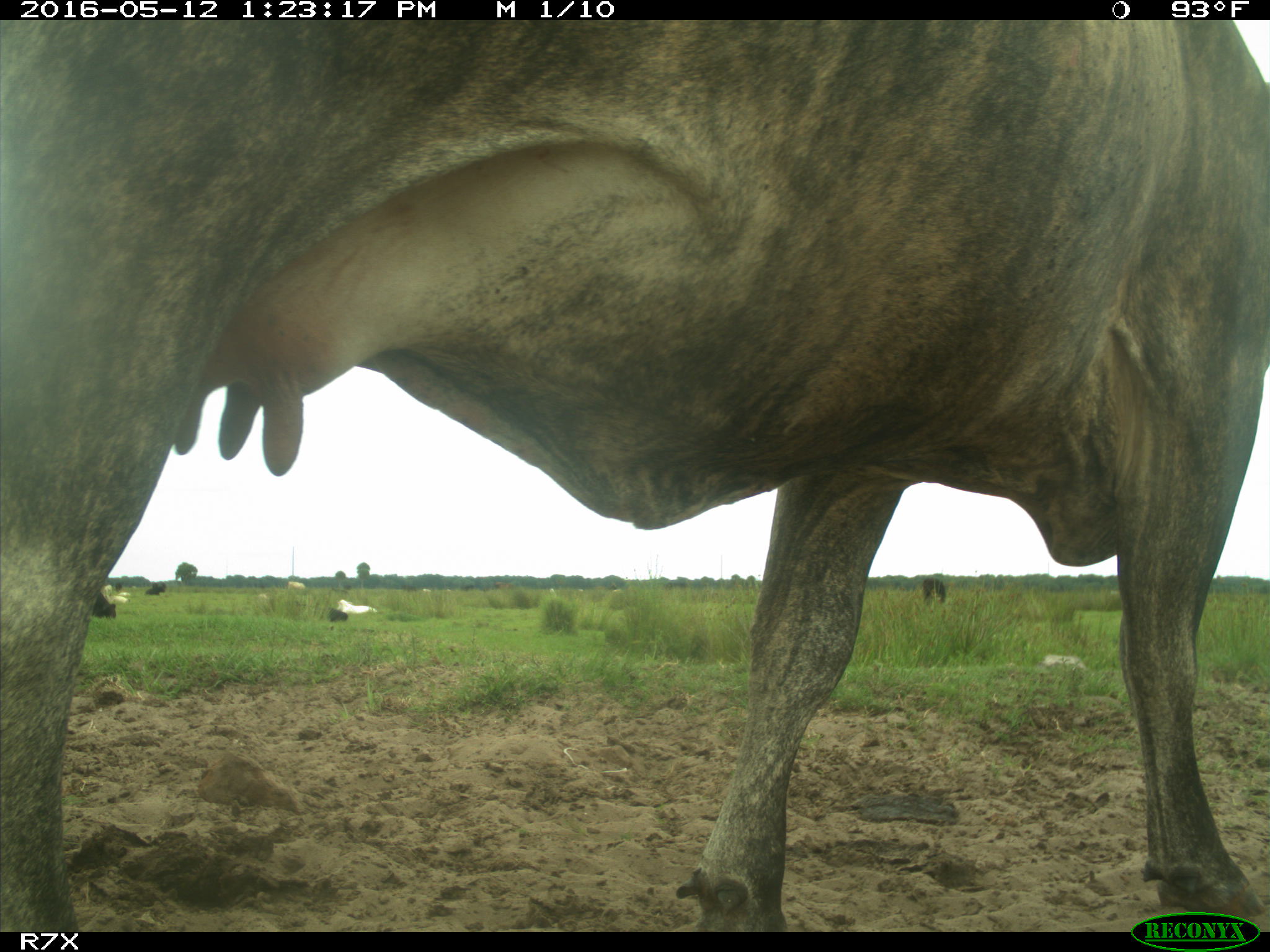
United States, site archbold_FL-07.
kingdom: Animalia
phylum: Chordata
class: Mammalia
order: Artiodactyla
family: Bovidae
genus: Bos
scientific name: Bos taurus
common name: domestic cow